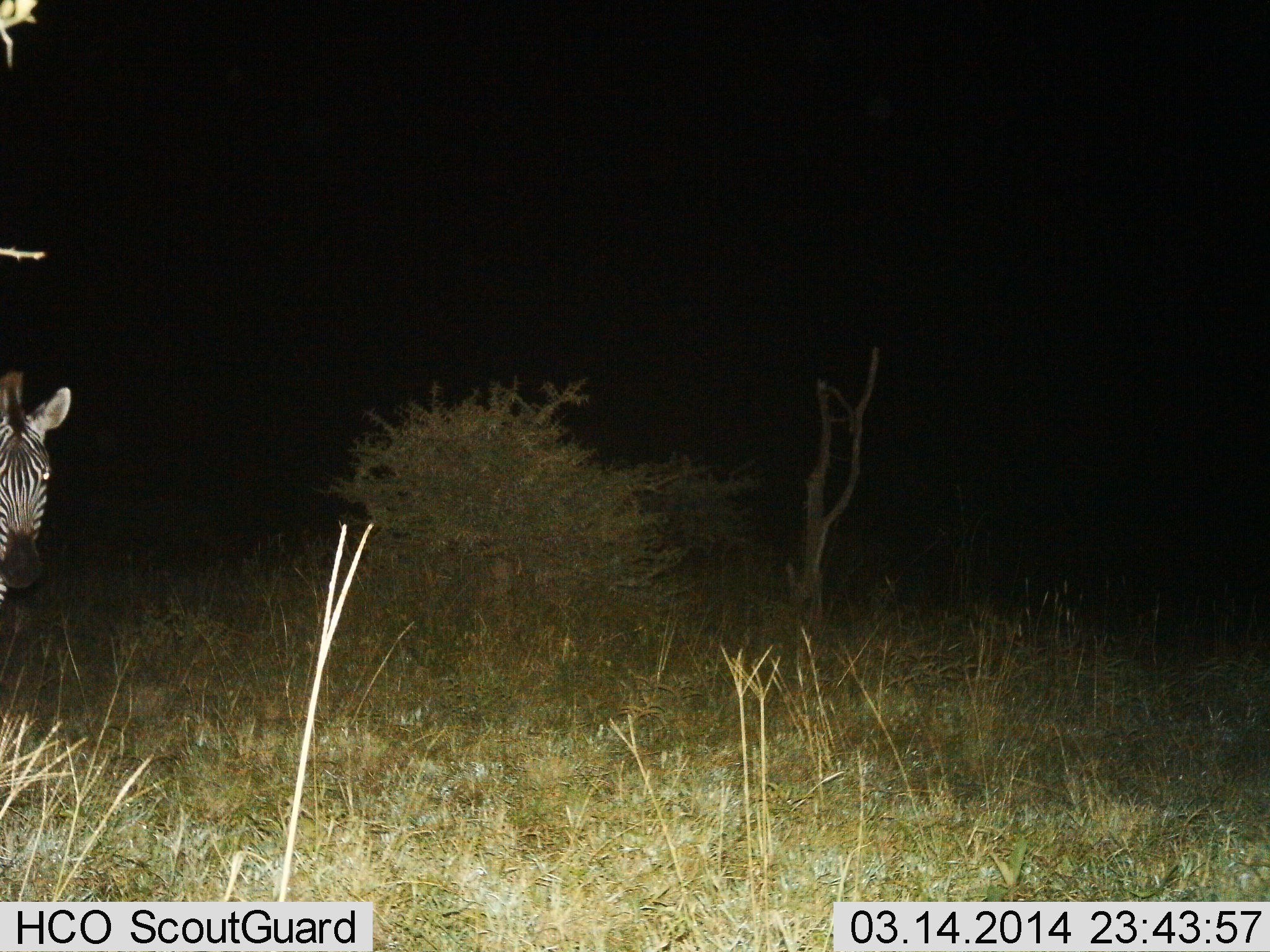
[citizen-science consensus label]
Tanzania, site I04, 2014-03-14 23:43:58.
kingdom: Animalia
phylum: Chordata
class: Mammalia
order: Perissodactyla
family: Equidae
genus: Equus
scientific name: Equus quagga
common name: plains zebra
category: zebra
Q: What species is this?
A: Zebra (plains zebra) (Equus quagga).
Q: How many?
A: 1.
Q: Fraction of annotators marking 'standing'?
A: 85%.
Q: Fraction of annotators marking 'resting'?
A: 1%.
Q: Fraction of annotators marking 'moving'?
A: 15%.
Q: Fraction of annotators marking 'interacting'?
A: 0%.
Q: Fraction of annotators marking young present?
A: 0%.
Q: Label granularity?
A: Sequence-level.